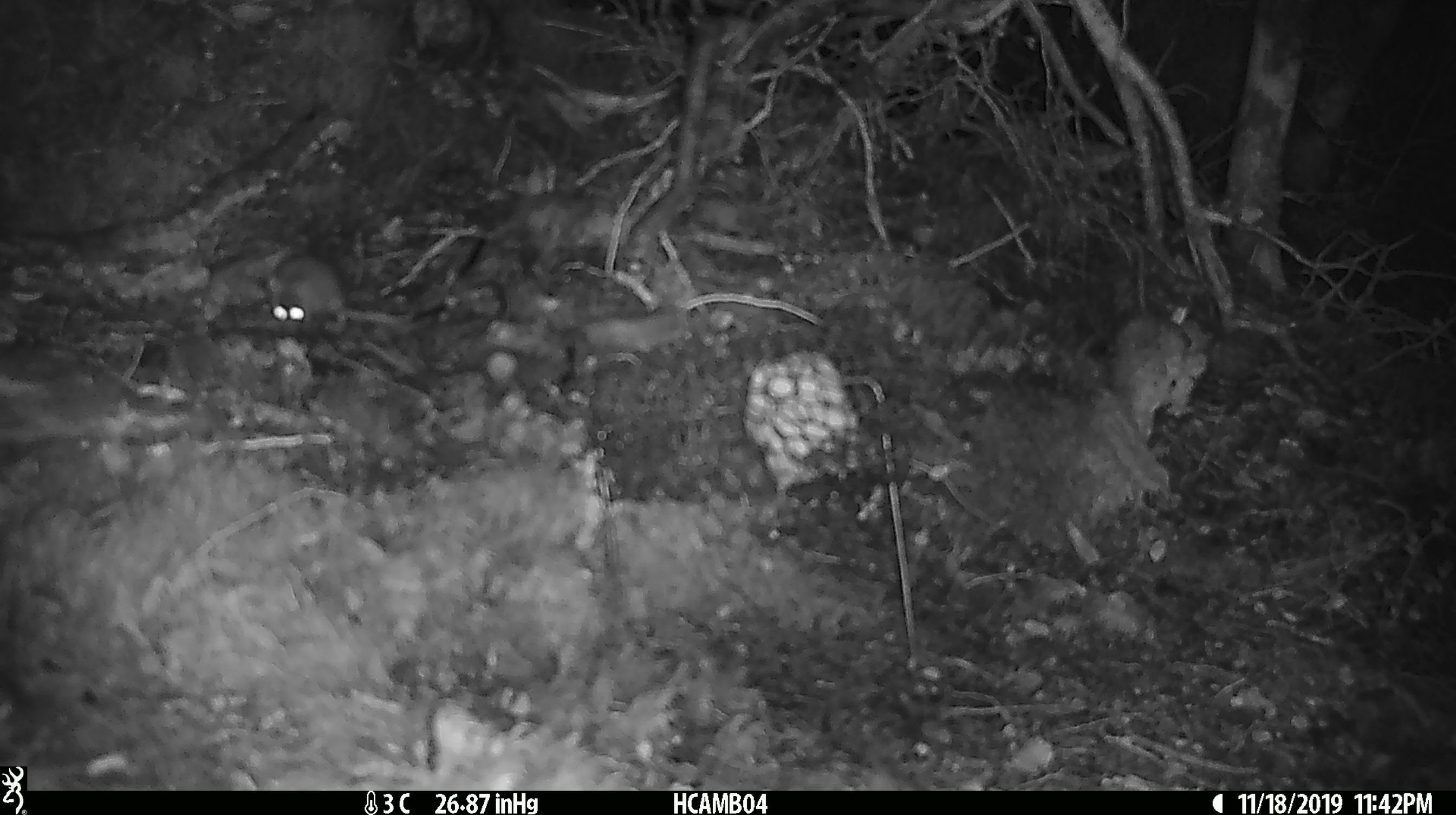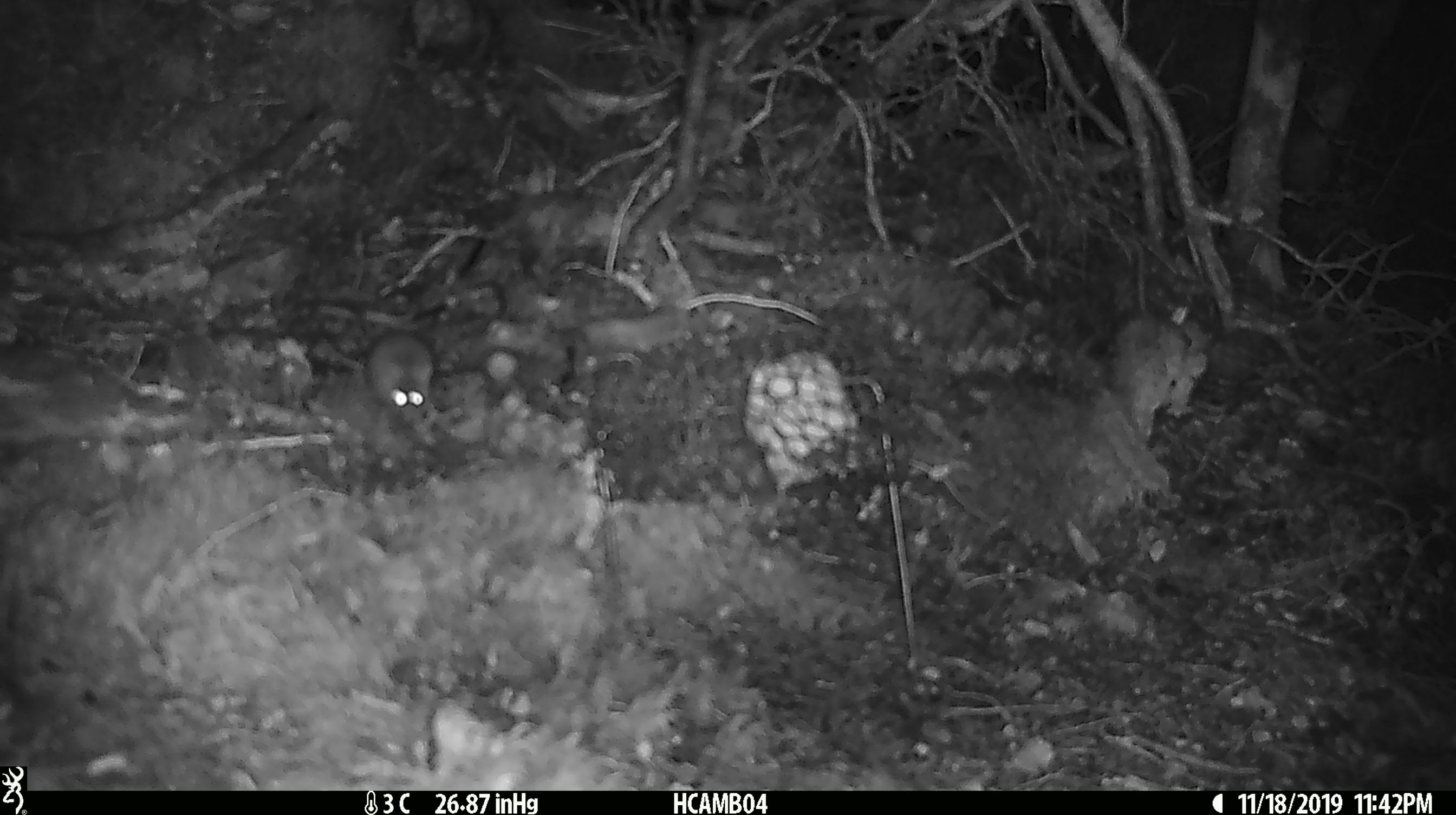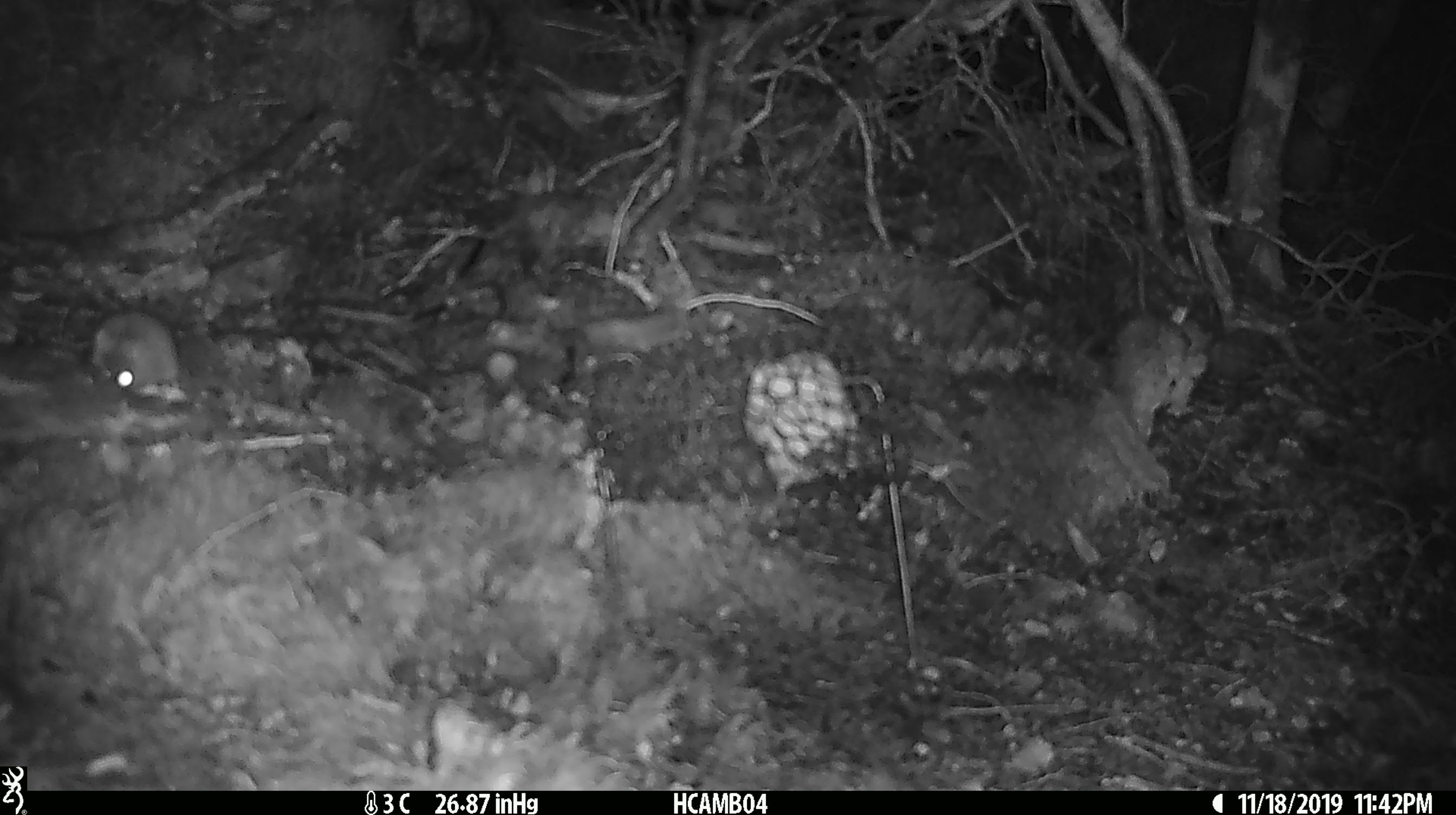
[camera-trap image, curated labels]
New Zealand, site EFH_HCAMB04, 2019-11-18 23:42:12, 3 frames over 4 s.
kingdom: Animalia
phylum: Chordata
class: Mammalia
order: Rodentia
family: Muridae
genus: Mus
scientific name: Mus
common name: mouse